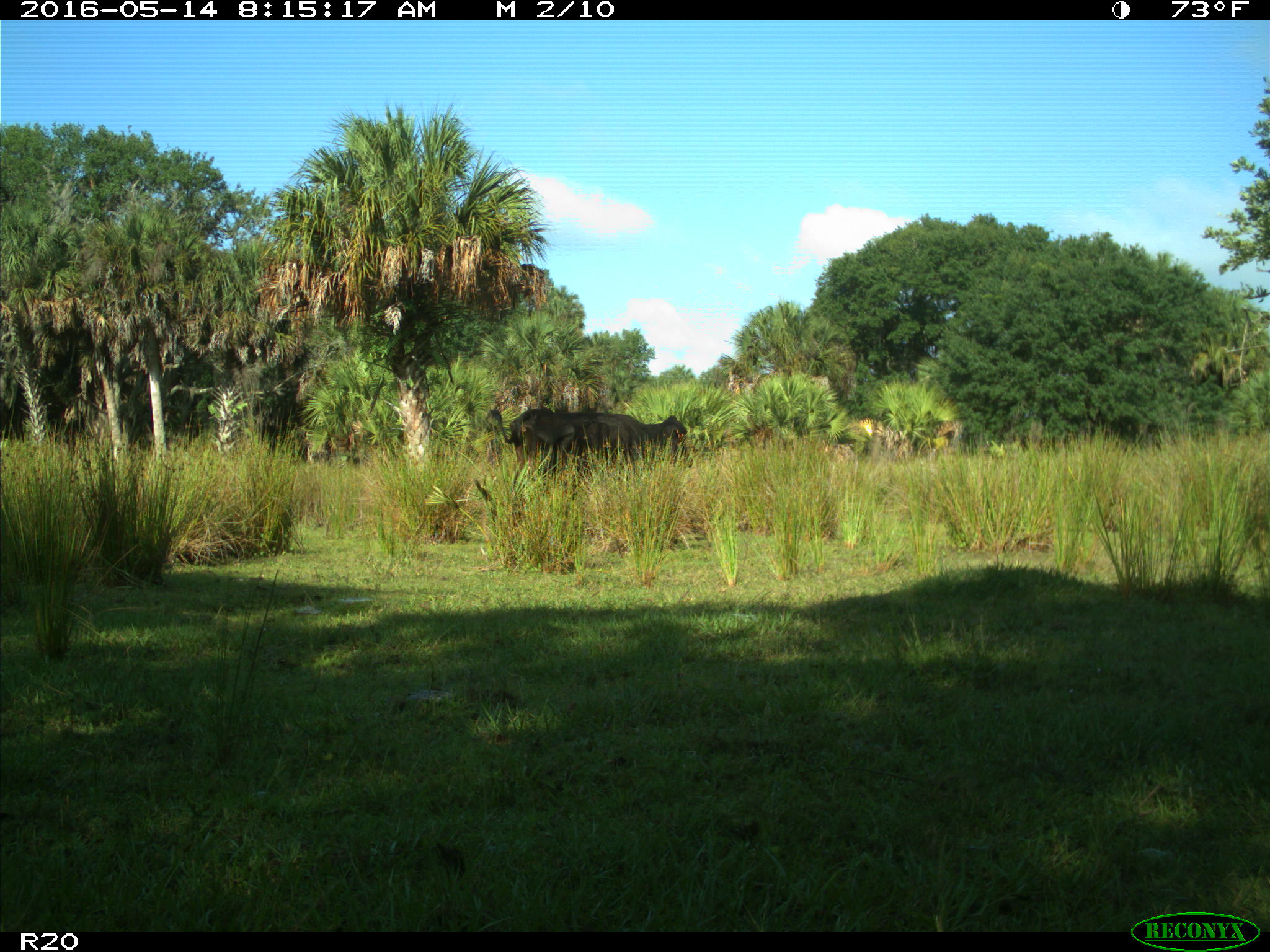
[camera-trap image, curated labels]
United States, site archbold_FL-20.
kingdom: Animalia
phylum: Chordata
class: Mammalia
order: Artiodactyla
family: Bovidae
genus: Bos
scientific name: Bos taurus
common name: domestic cow